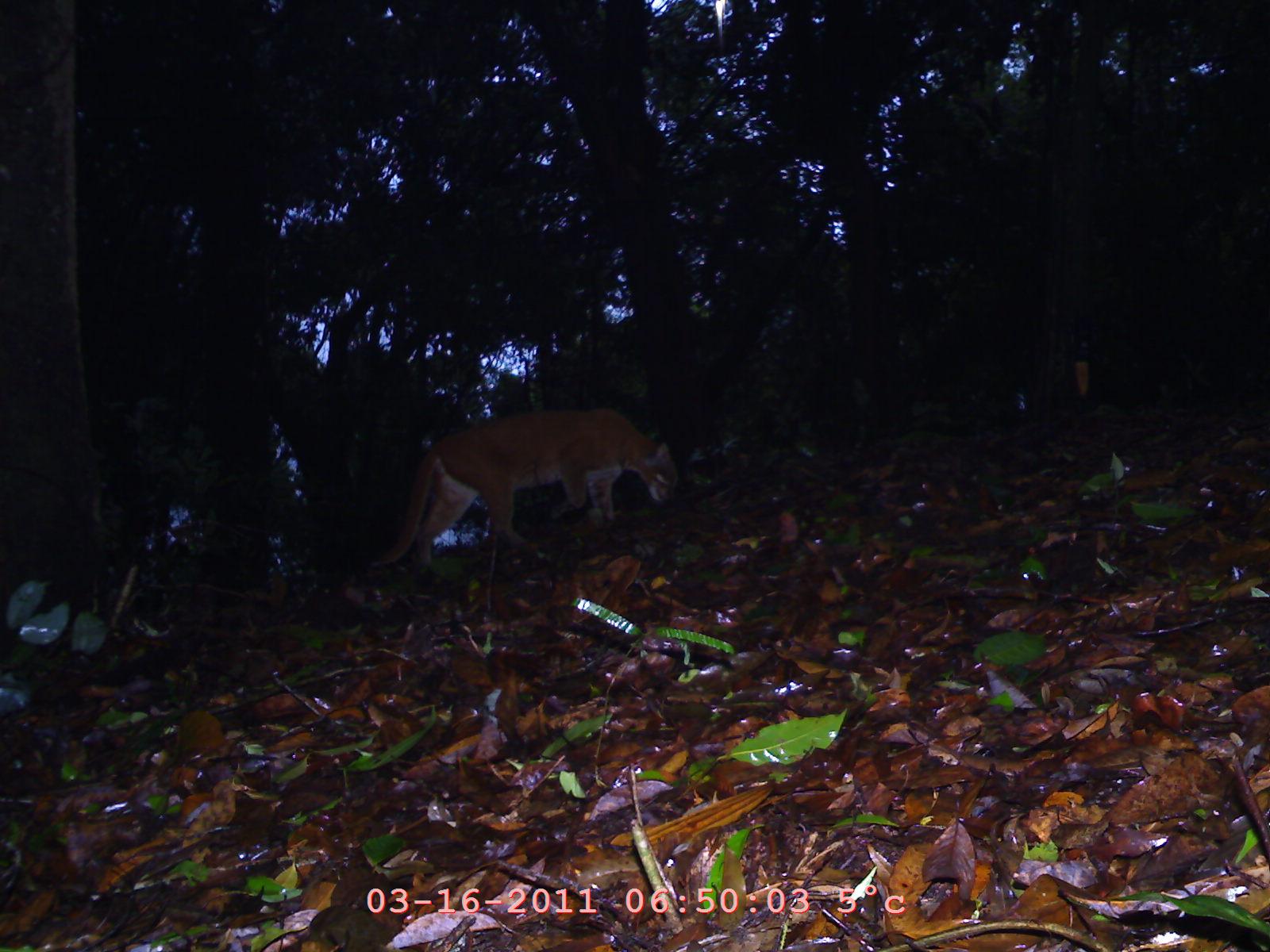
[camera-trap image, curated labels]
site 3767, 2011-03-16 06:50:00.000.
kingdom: Animalia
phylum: Chordata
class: Mammalia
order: Carnivora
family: Felidae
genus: Catopuma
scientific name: Catopuma temminckii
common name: asian golden cat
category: pardofelis temminckii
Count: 1.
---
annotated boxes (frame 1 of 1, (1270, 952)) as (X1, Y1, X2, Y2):
pardofelis temminckii: (367, 404, 677, 578)